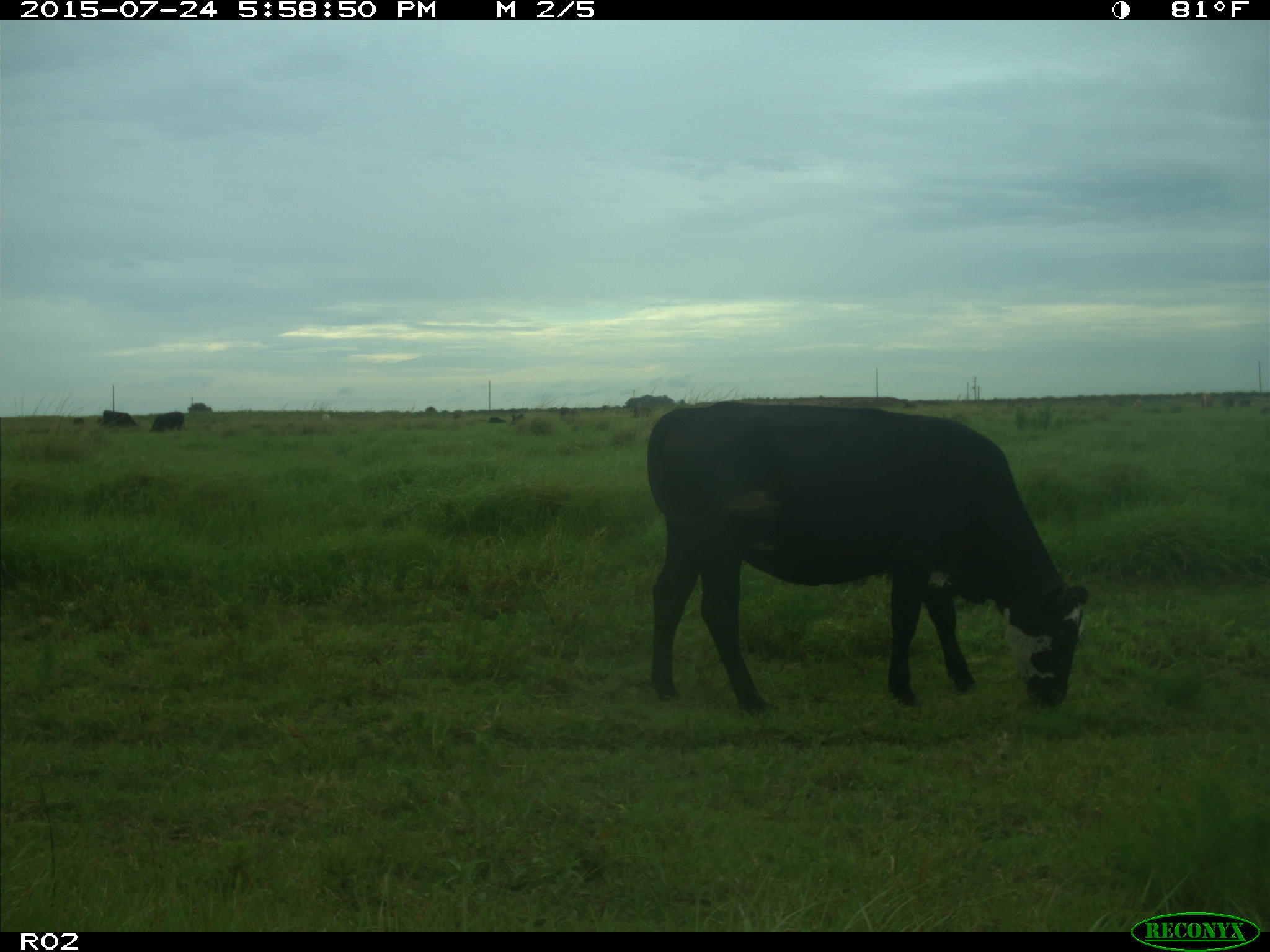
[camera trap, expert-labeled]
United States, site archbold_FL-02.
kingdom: Animalia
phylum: Chordata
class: Mammalia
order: Artiodactyla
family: Bovidae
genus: Bos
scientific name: Bos taurus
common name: domestic cow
Bos taurus (domestic cow).